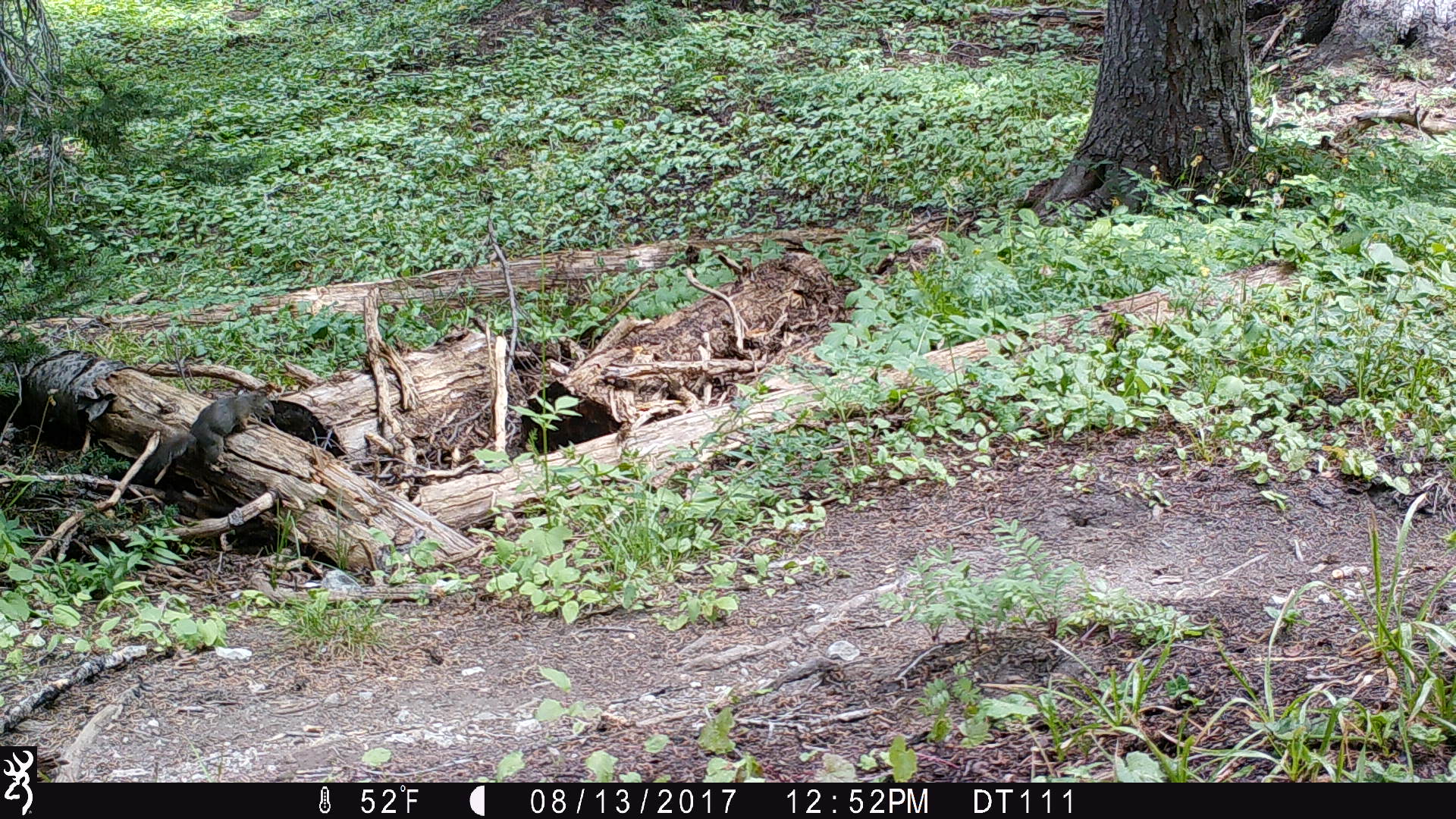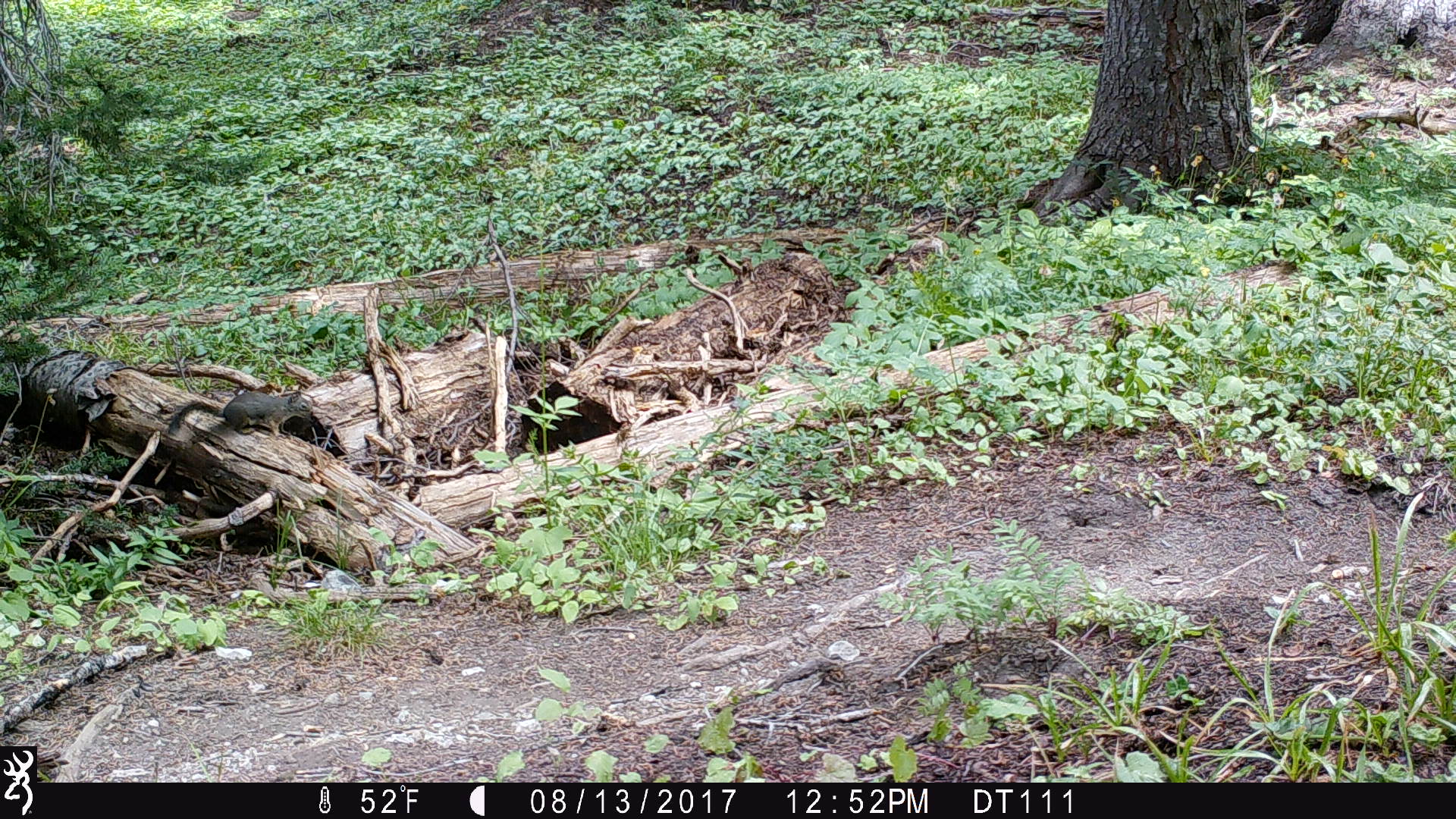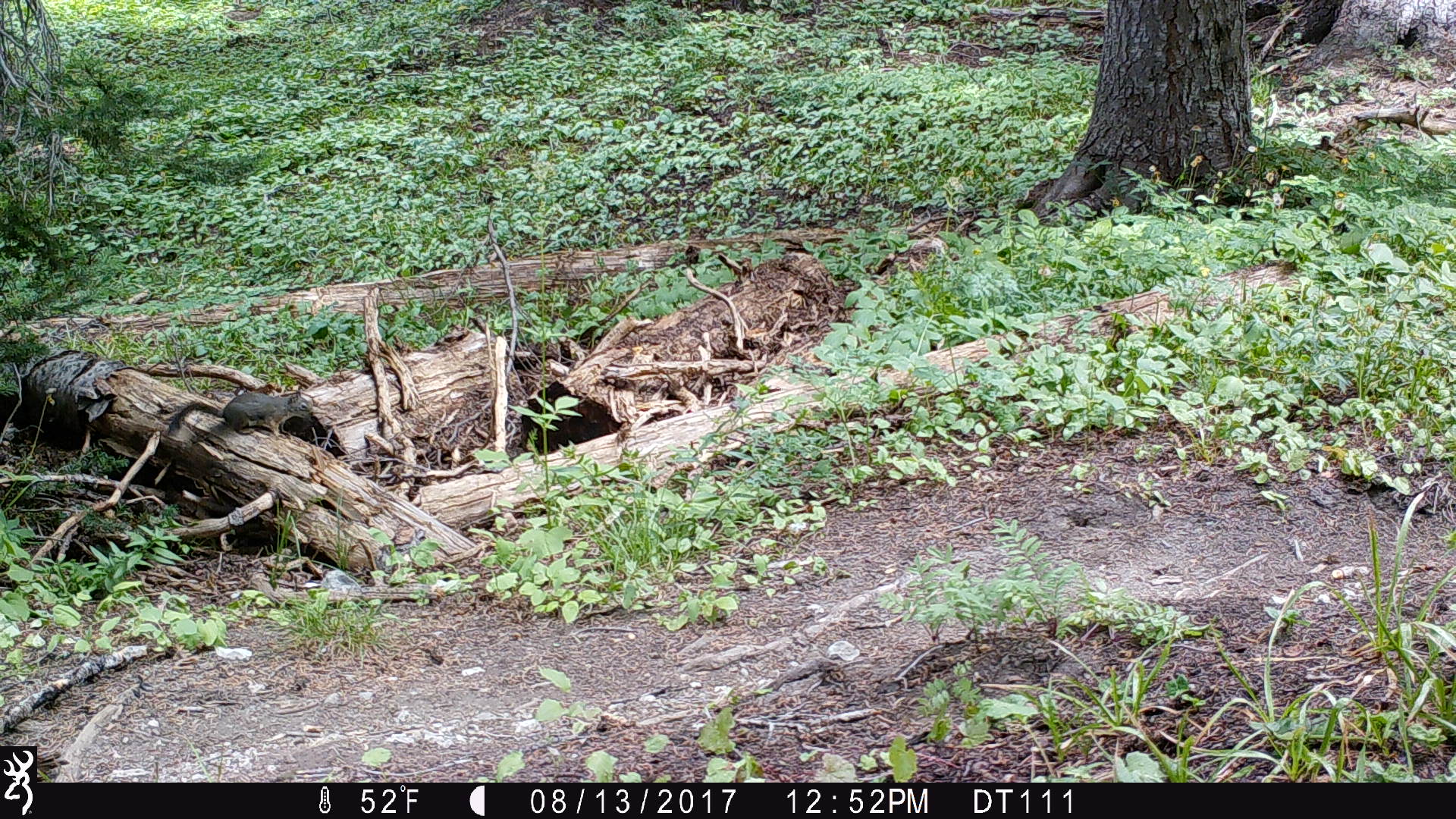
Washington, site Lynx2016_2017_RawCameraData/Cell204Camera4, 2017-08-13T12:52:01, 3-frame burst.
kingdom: Animalia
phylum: Chordata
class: Mammalia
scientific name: Mammalia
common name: small mammal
Small mammal (Mammalia). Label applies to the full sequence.